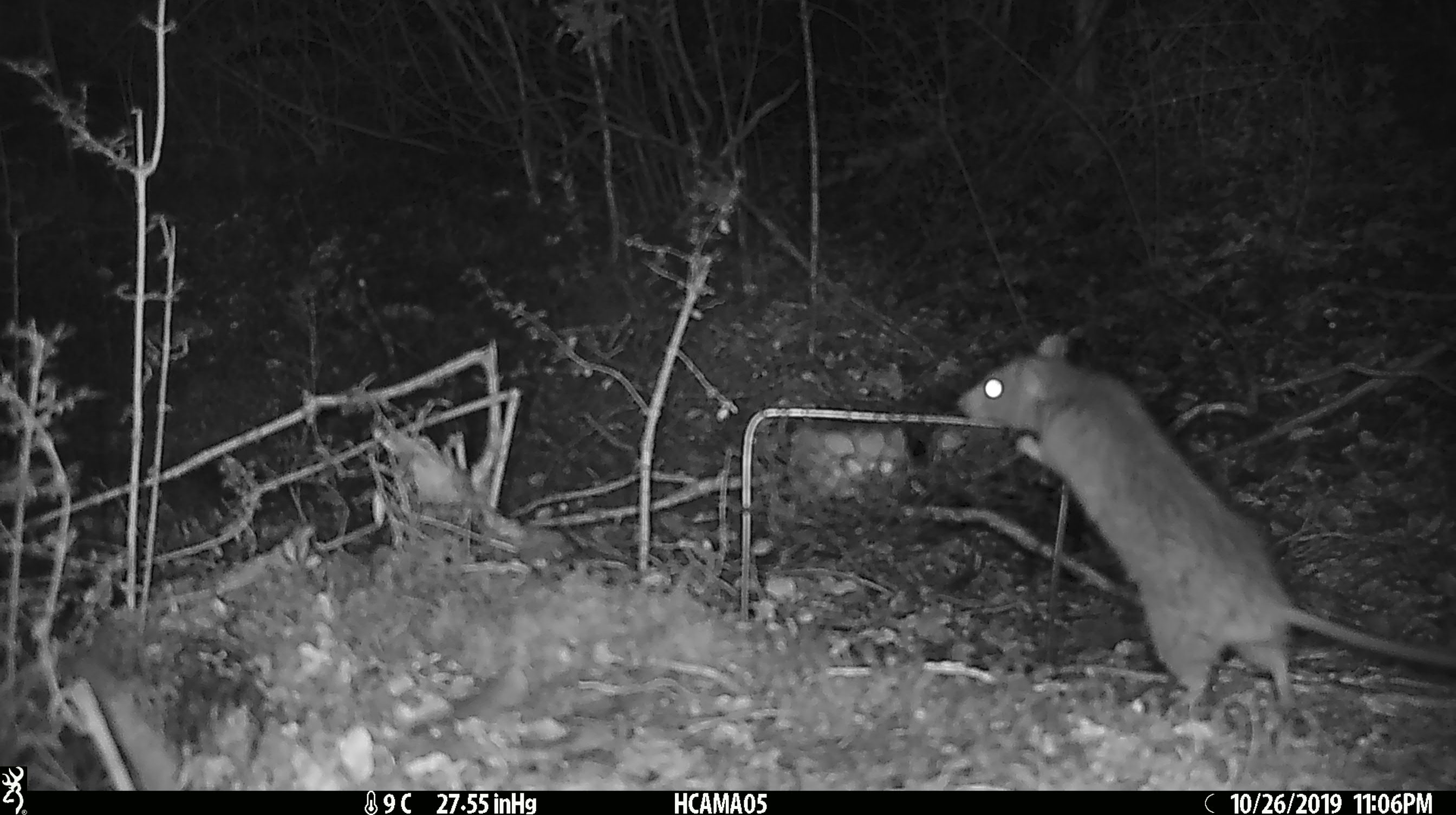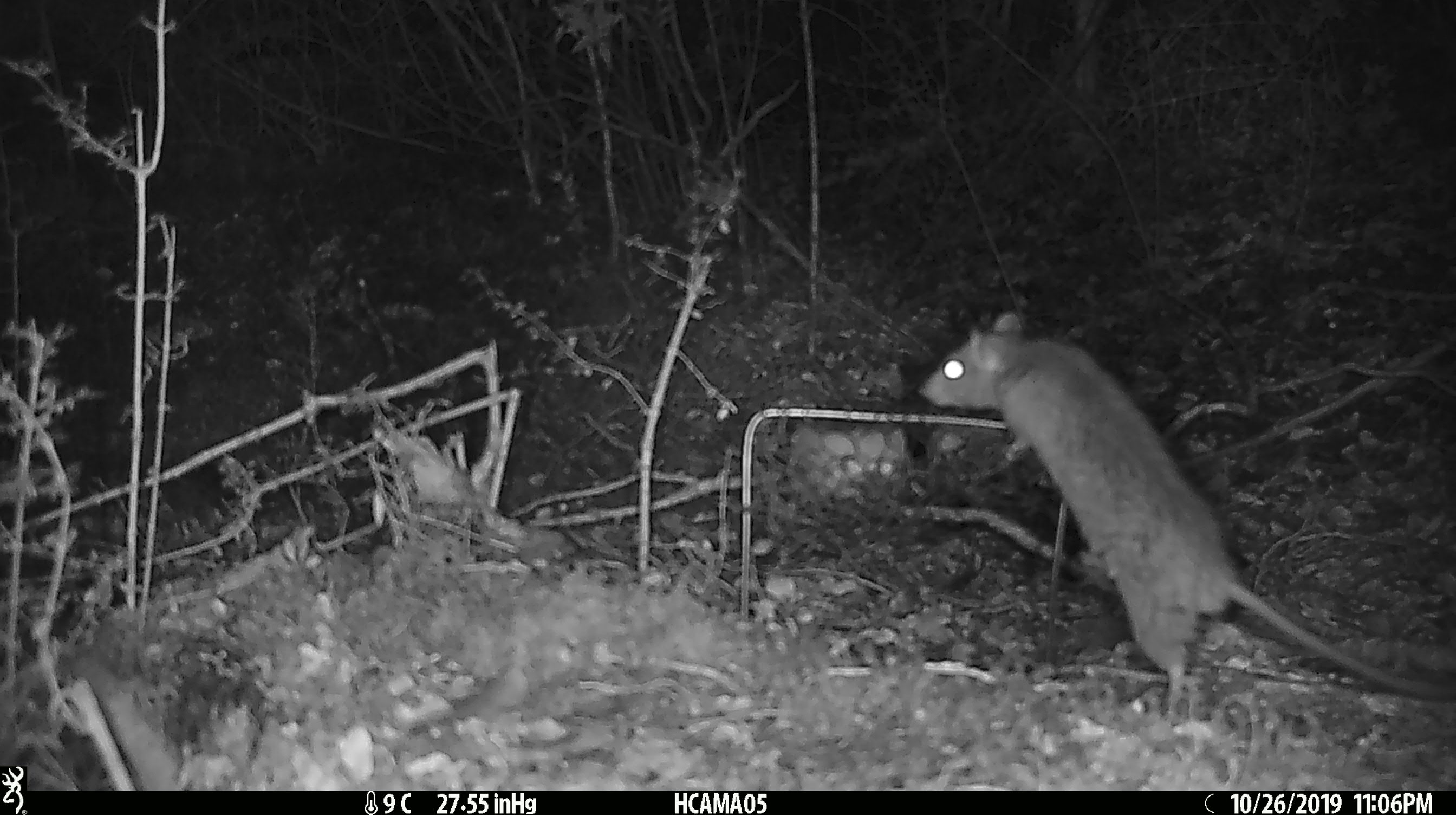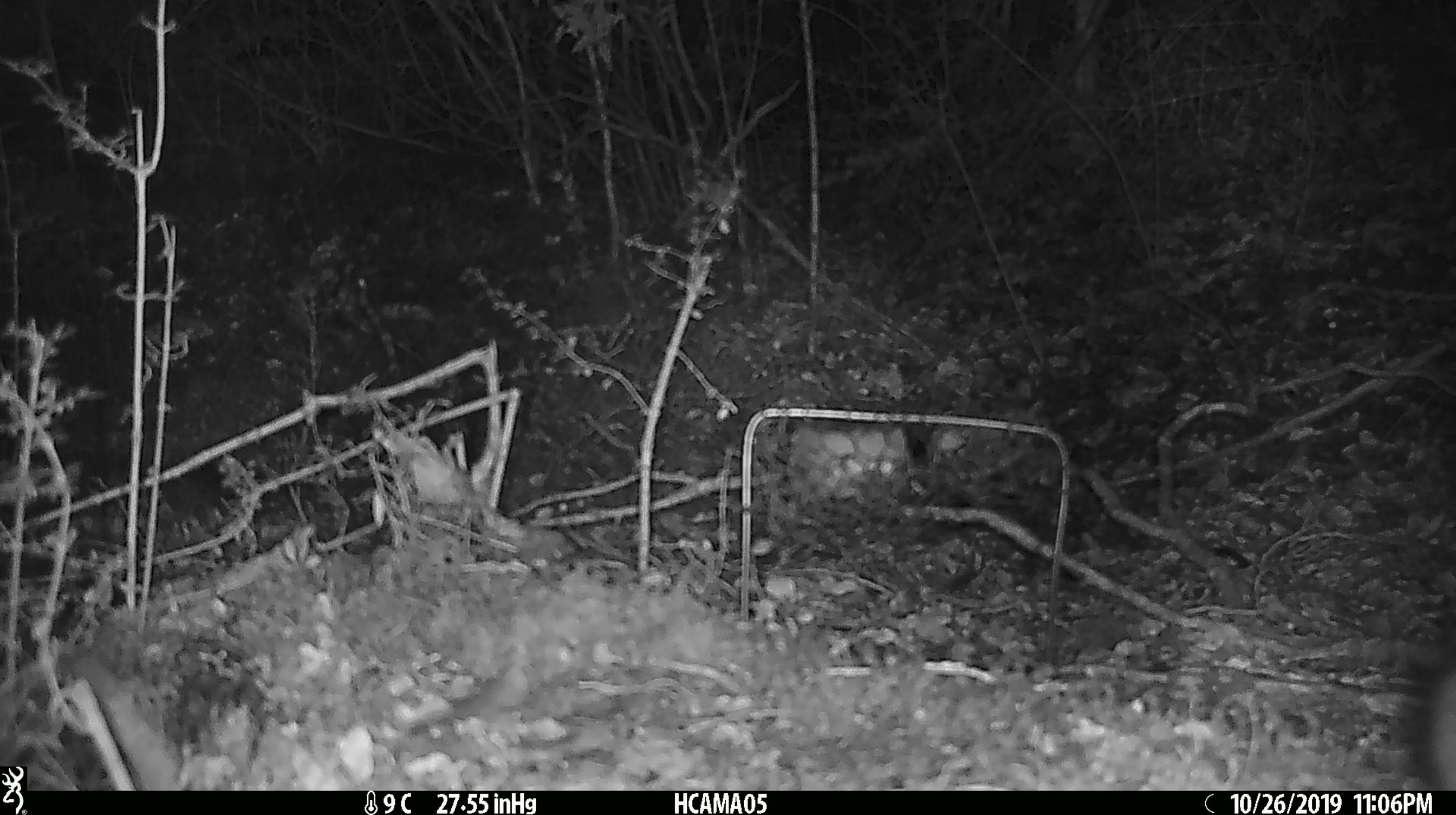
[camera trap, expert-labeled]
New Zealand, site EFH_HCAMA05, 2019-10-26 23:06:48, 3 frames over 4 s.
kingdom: Animalia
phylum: Chordata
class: Mammalia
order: Rodentia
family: Muridae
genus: Rattus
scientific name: Rattus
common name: rat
Rat (Rattus).